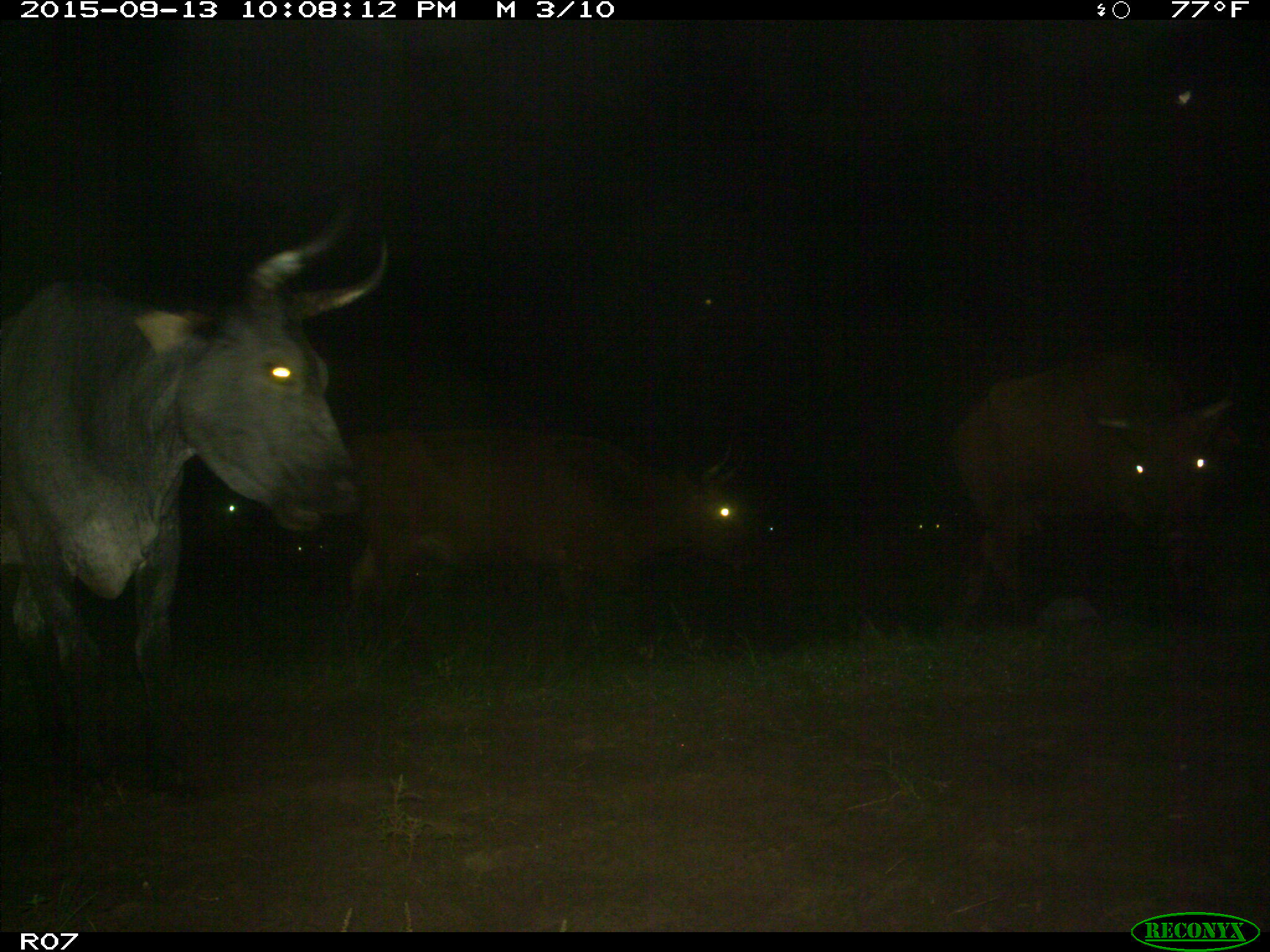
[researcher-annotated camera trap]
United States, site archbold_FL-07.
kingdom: Animalia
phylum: Chordata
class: Mammalia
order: Artiodactyla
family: Bovidae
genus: Bos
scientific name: Bos taurus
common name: domestic cow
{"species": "Bos taurus (domestic cow)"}